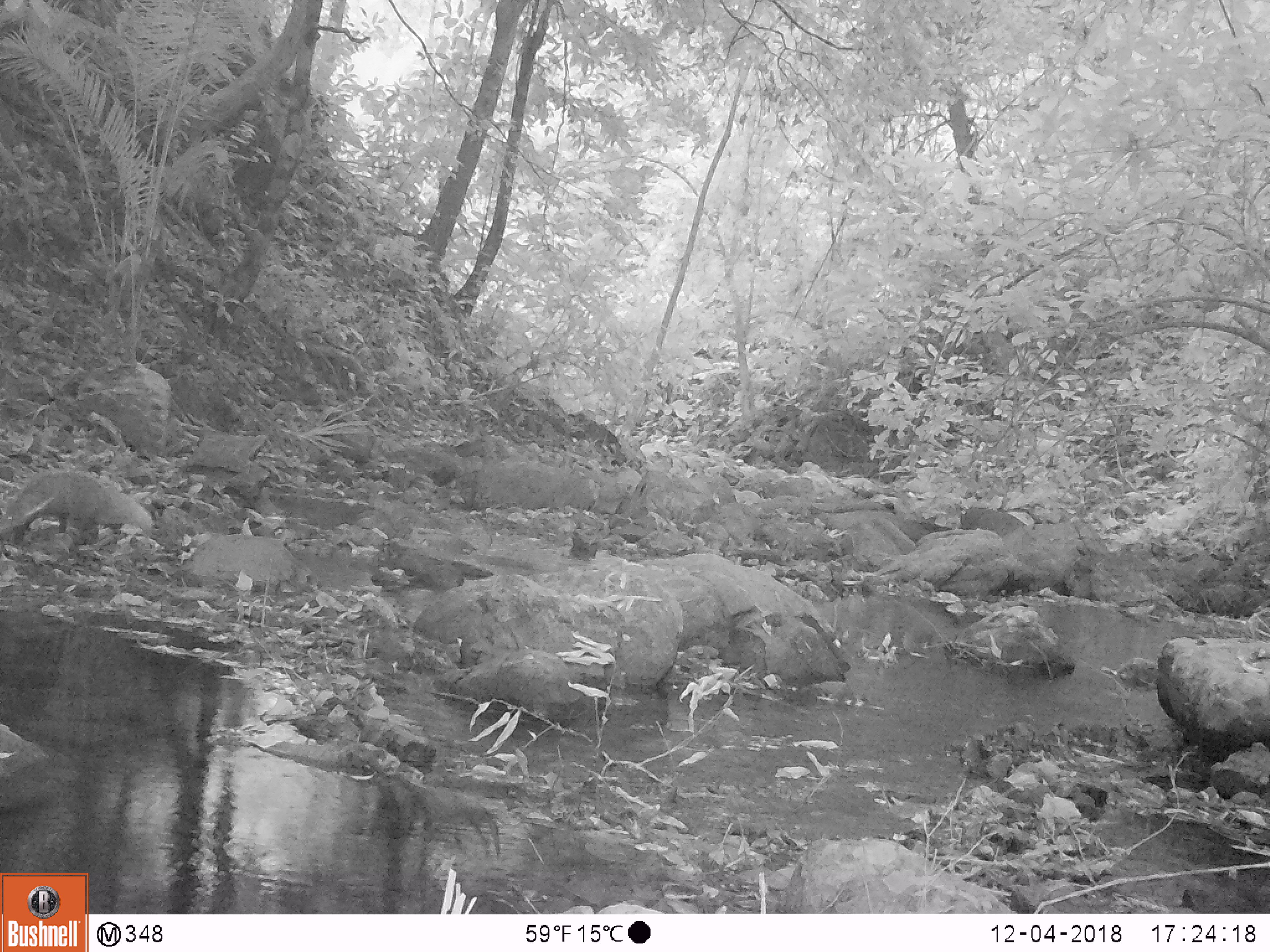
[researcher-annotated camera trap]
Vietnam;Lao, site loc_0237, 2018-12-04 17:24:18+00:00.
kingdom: Animalia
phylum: Chordata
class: Mammalia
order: Carnivora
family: Herpestidae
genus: Urva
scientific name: Urva urva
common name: crab-eating mongoose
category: crab eating mongoose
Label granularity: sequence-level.